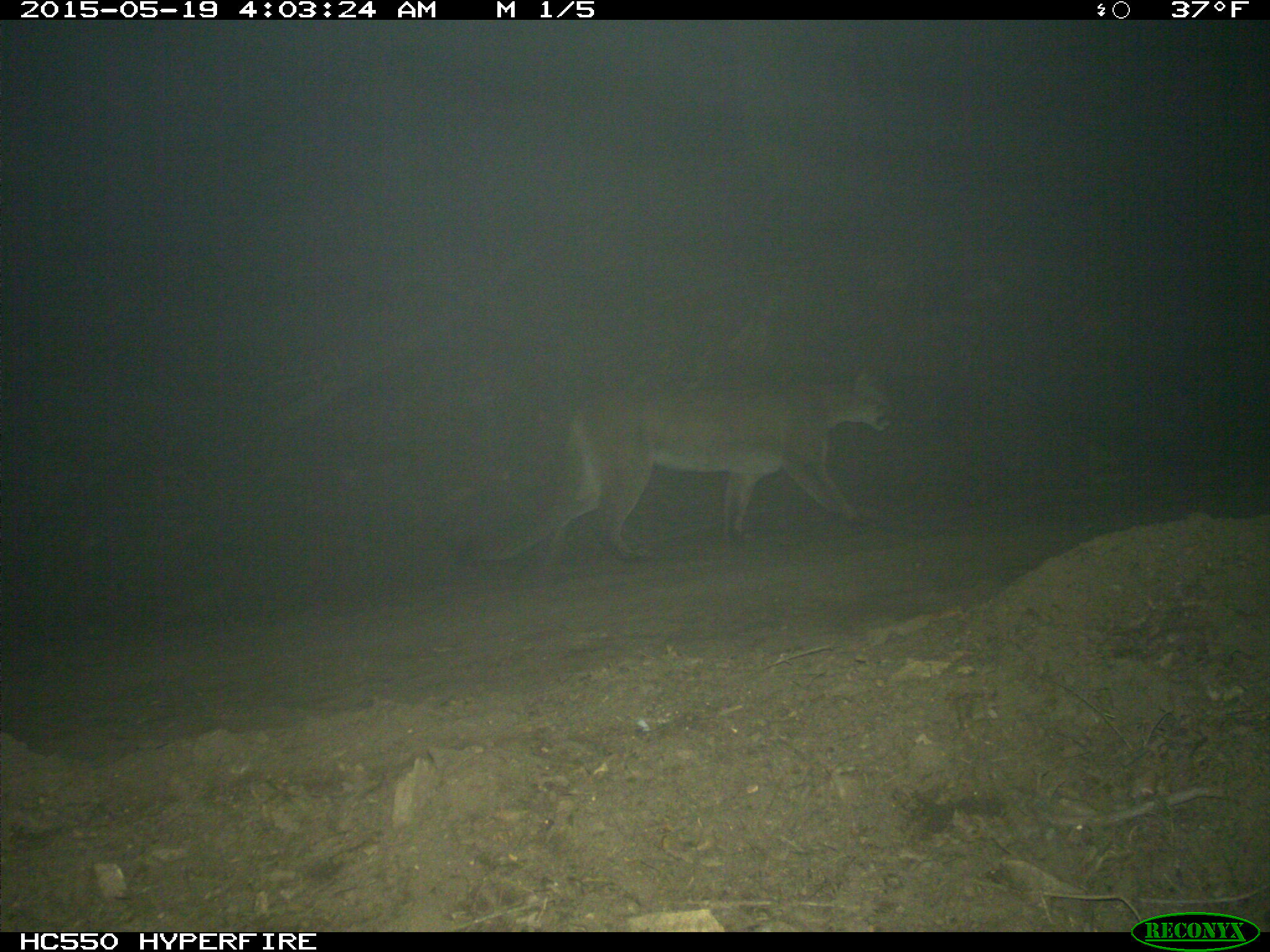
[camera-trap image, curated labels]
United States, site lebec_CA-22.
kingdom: Animalia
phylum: Chordata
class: Mammalia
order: Carnivora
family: Felidae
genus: Puma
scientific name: Puma concolor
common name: mountain lion